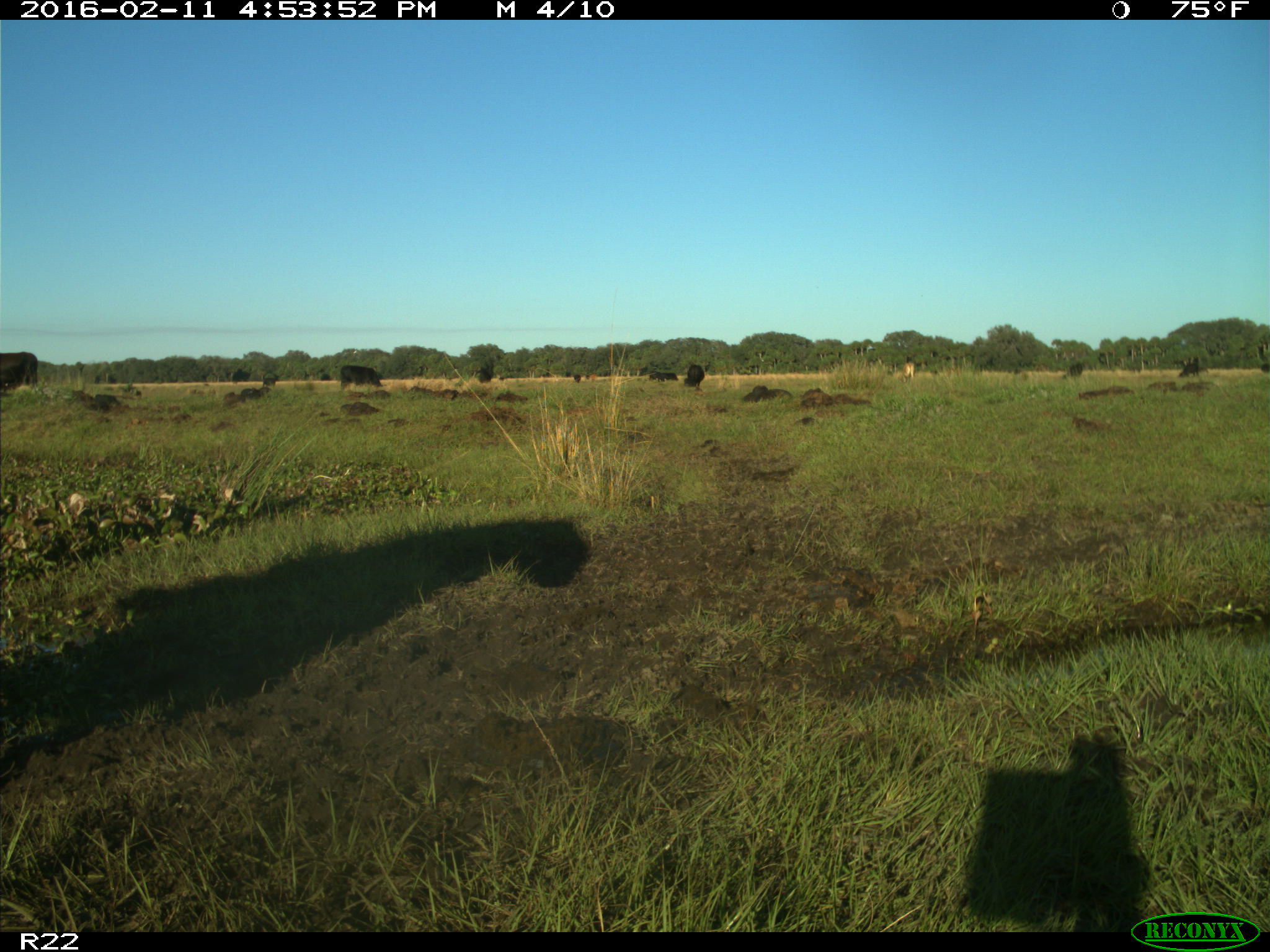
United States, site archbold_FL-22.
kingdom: Animalia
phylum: Chordata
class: Mammalia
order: Artiodactyla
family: Bovidae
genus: Bos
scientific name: Bos taurus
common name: domestic cow